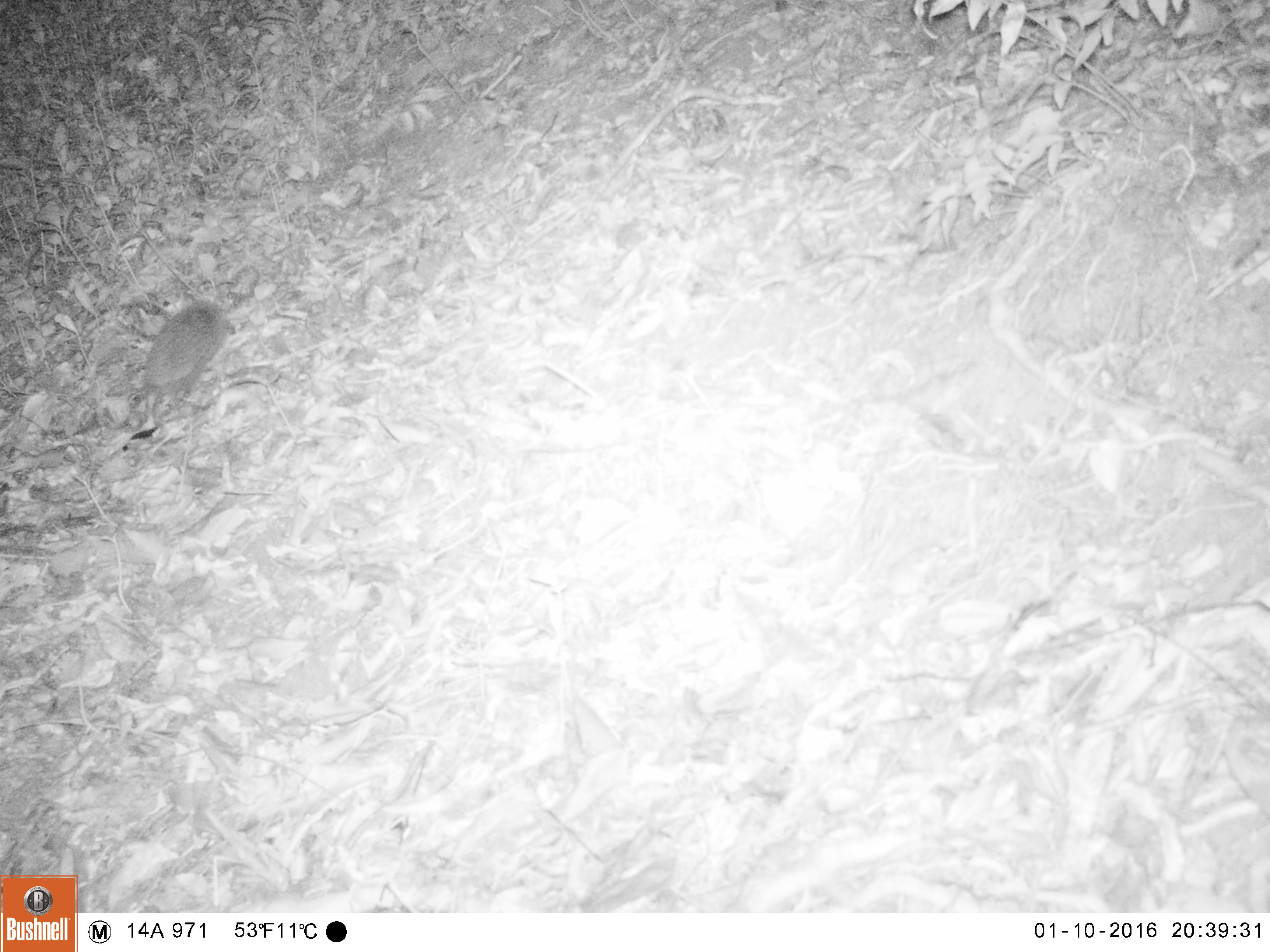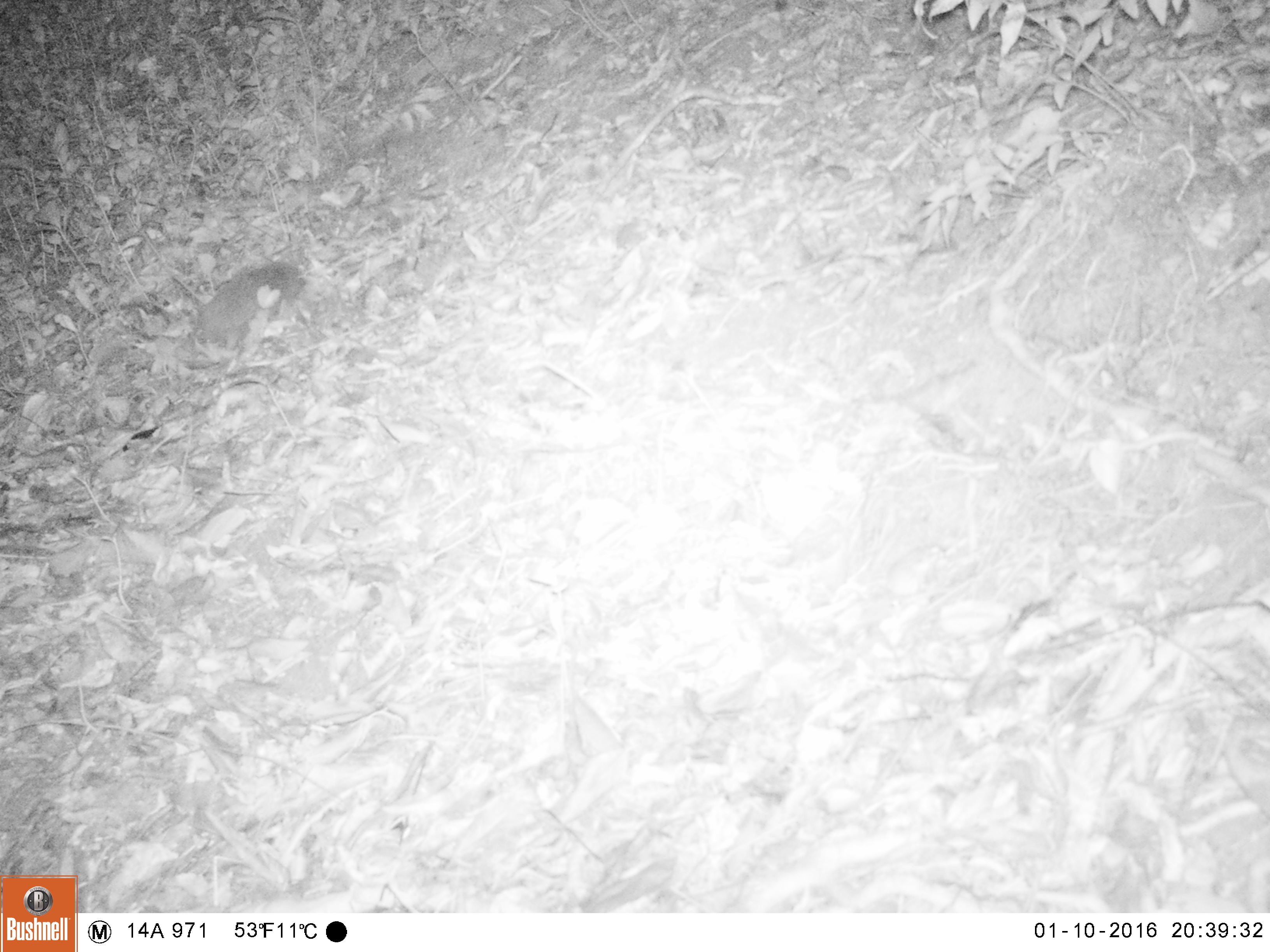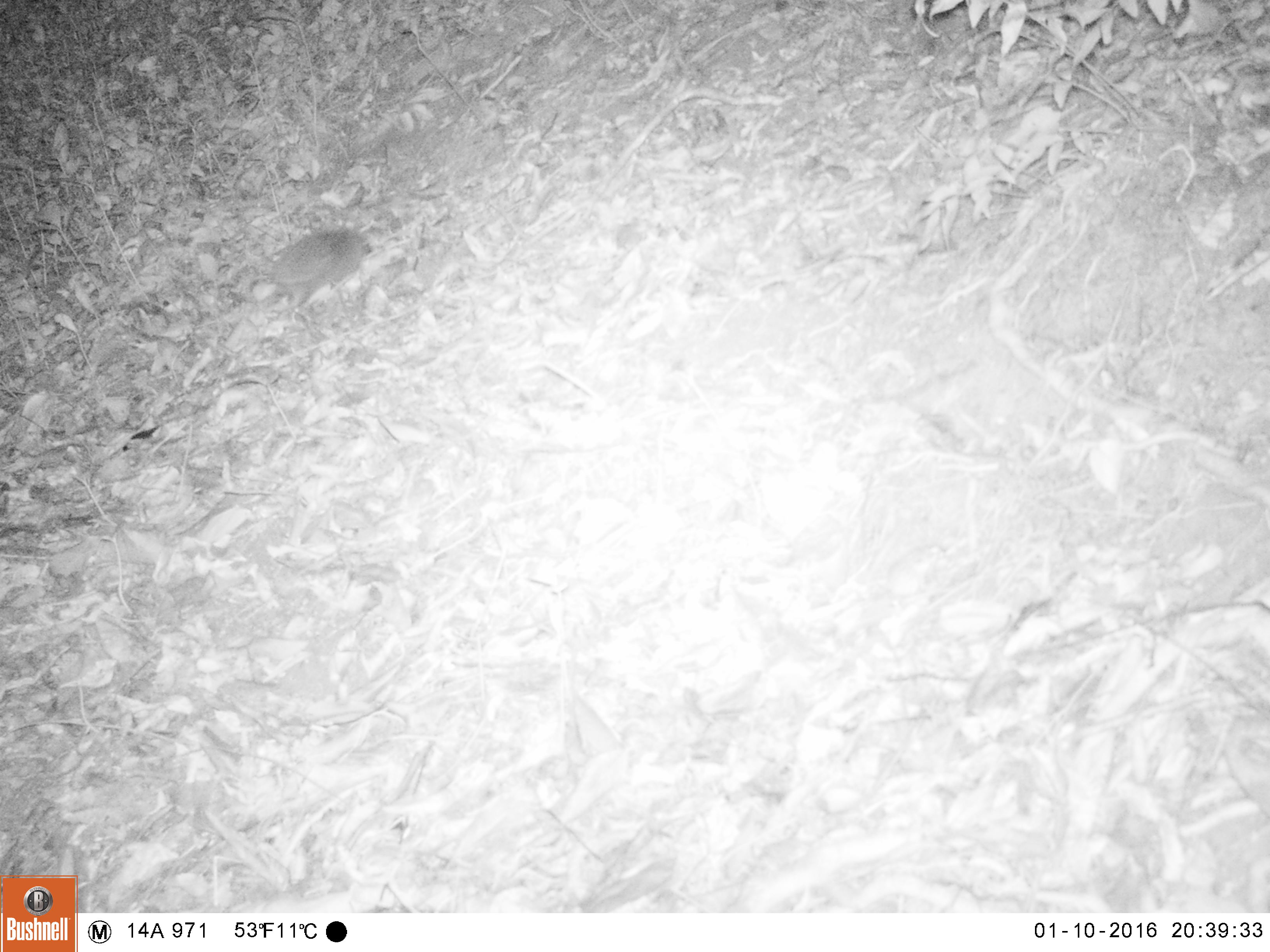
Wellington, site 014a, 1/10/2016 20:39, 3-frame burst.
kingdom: Animalia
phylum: Chordata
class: Mammalia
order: Eulipotyphla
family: Erinaceidae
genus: Erinaceus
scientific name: Erinaceus europaeus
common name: hedgehog